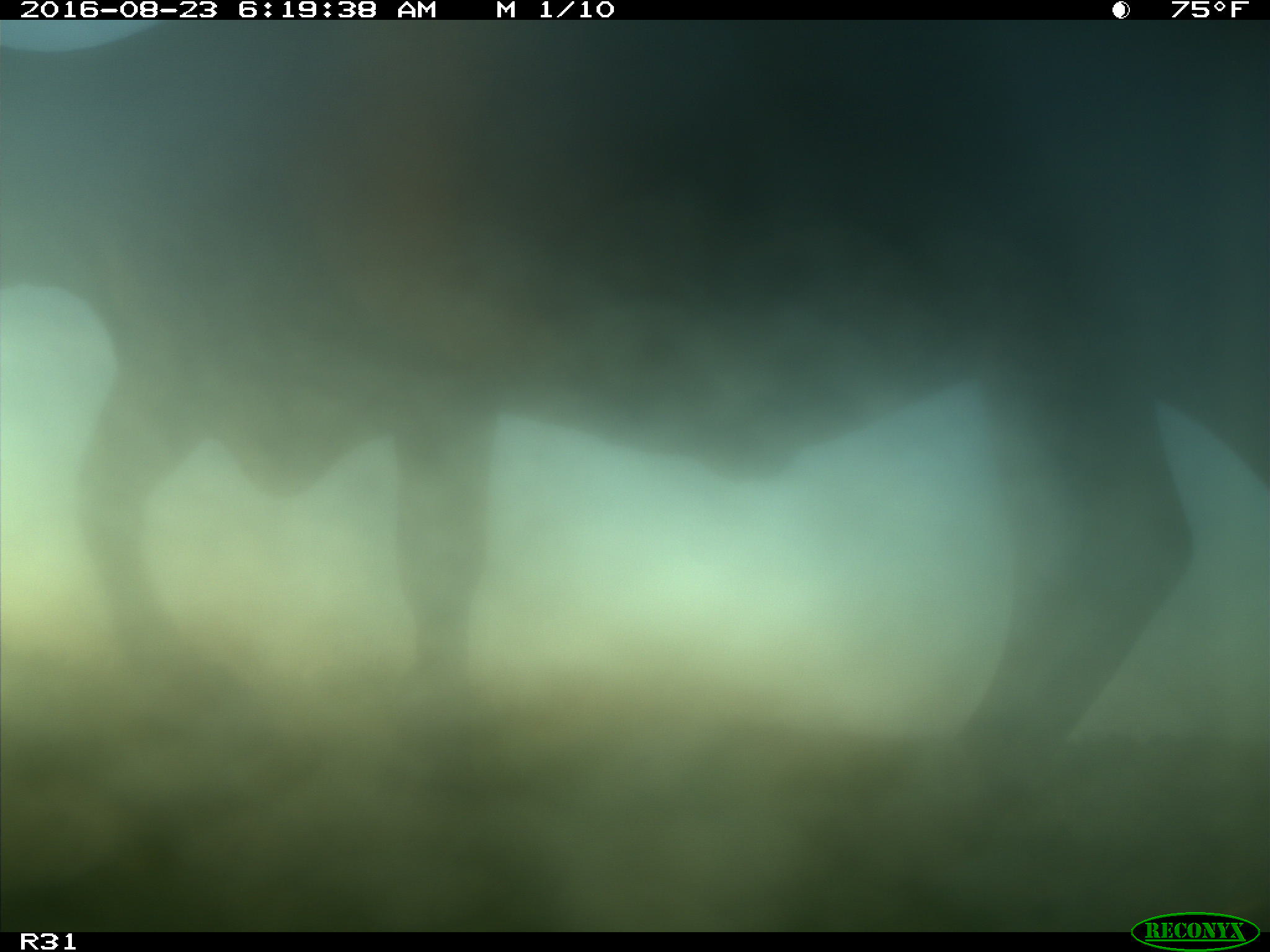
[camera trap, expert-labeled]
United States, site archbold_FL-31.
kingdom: Animalia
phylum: Chordata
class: Mammalia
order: Artiodactyla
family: Bovidae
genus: Bos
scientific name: Bos taurus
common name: domestic cow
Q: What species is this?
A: Bos taurus (domestic cow).